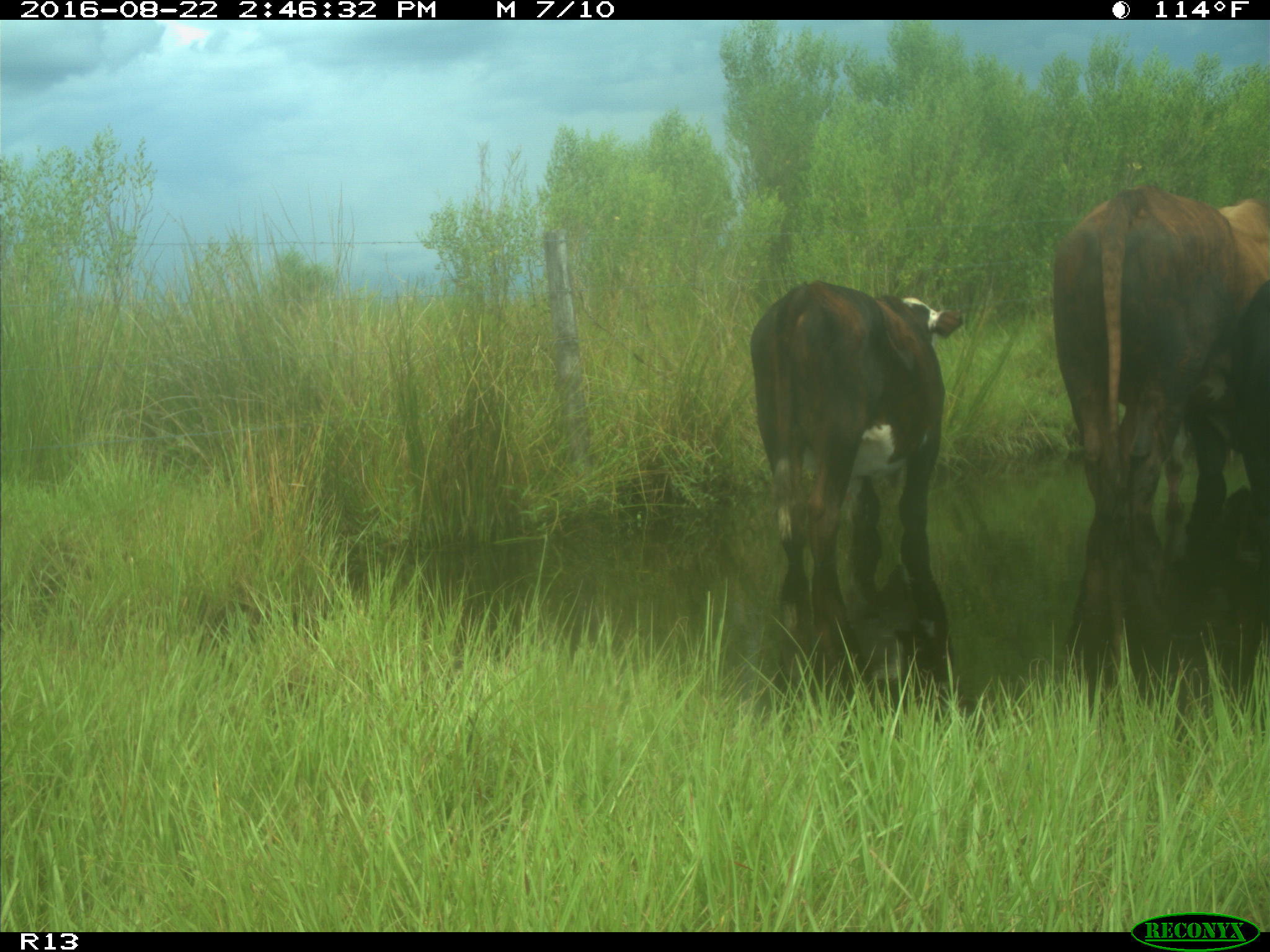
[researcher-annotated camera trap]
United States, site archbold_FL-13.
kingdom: Animalia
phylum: Chordata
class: Mammalia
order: Artiodactyla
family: Bovidae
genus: Bos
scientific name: Bos taurus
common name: domestic cow